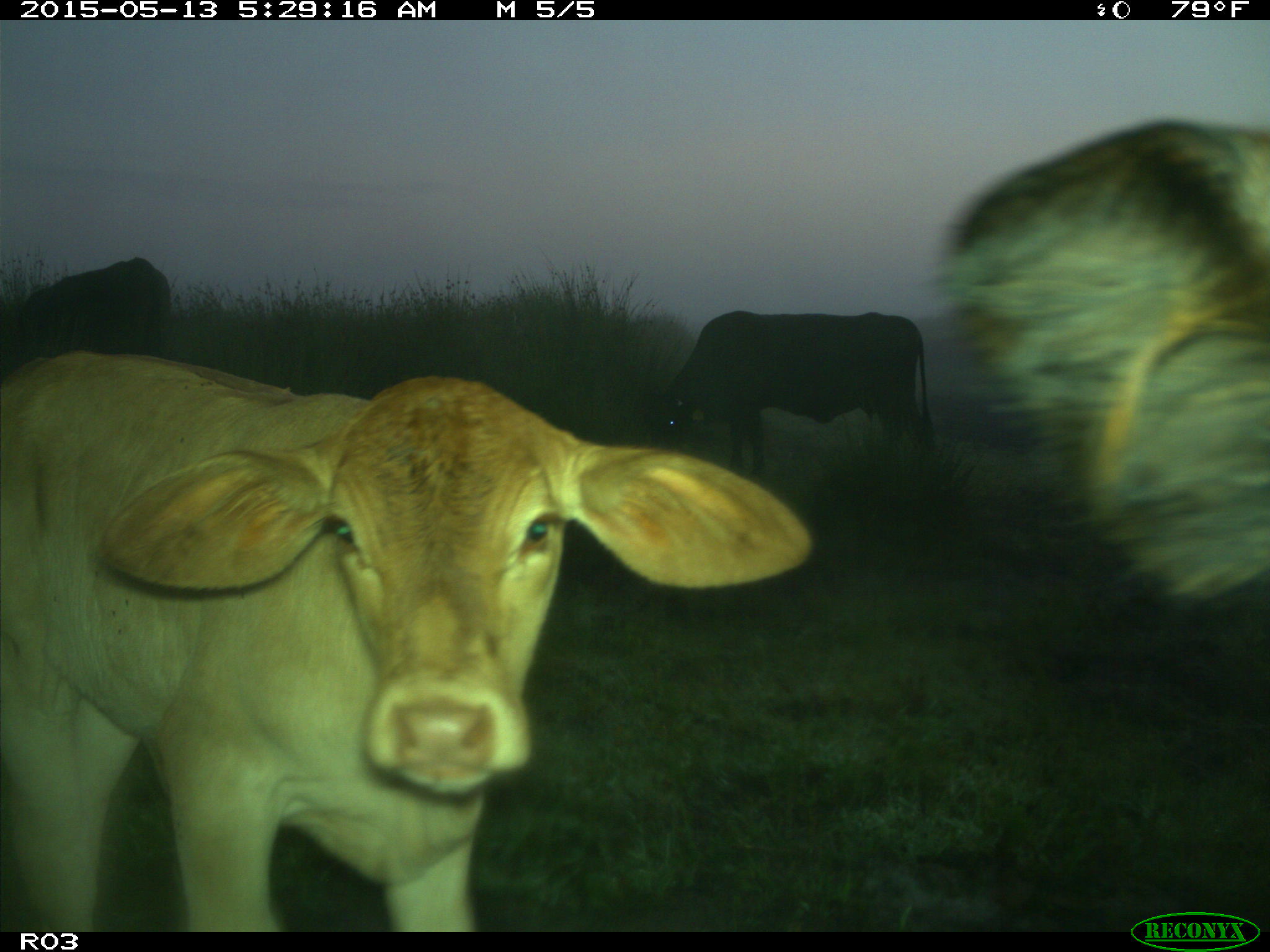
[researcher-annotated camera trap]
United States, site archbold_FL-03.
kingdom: Animalia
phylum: Chordata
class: Mammalia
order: Artiodactyla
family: Bovidae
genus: Bos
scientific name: Bos taurus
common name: domestic cow